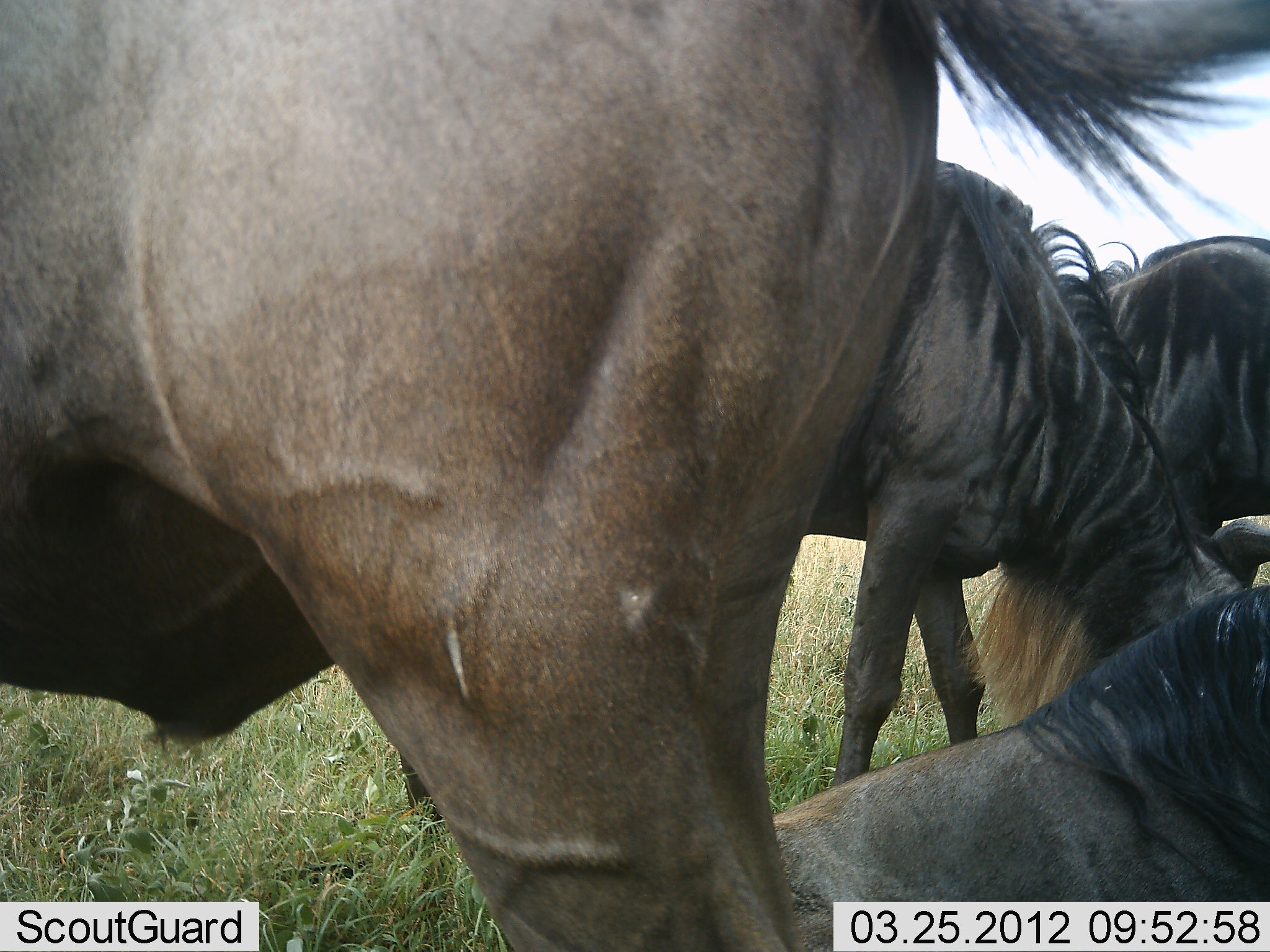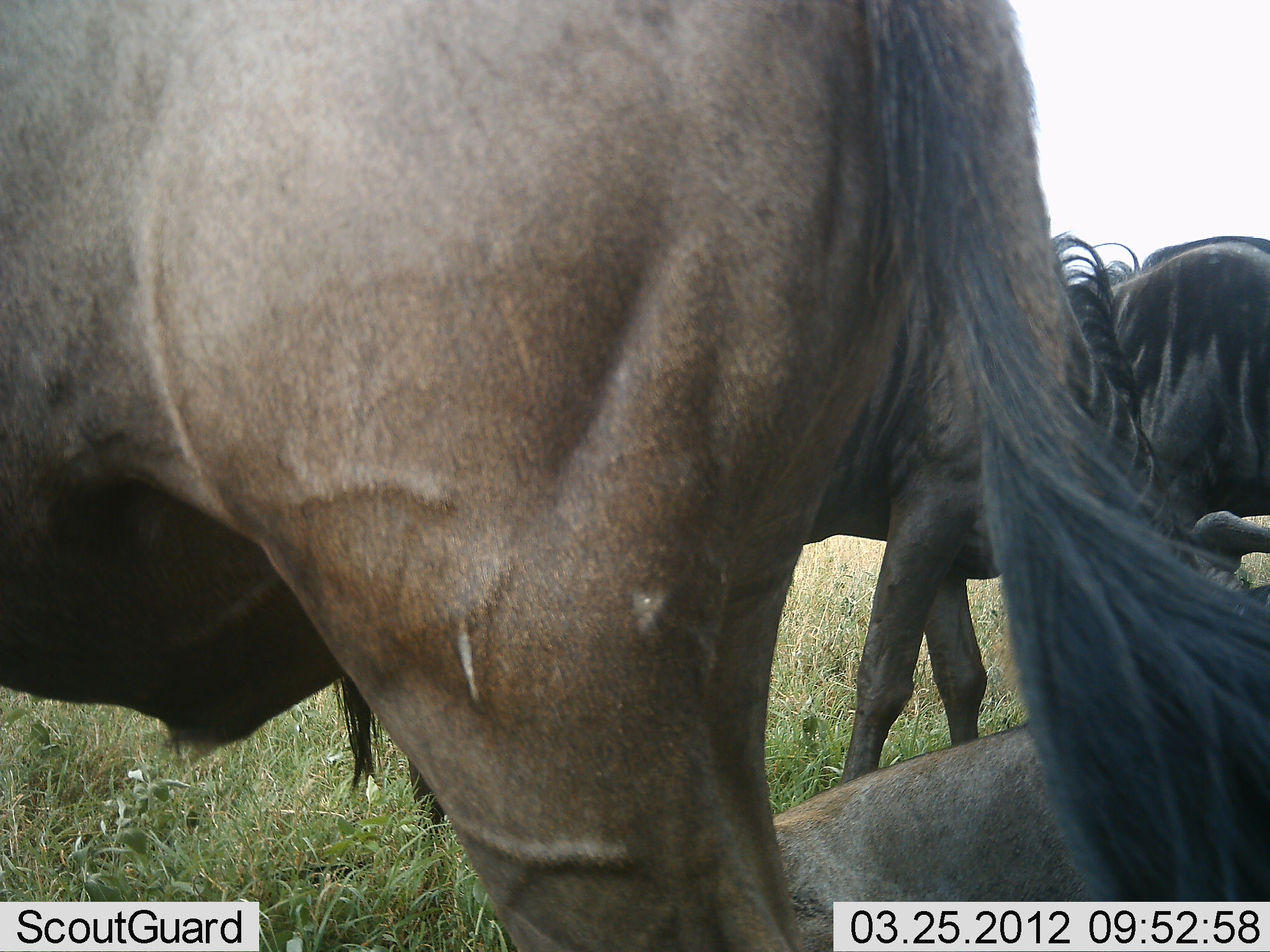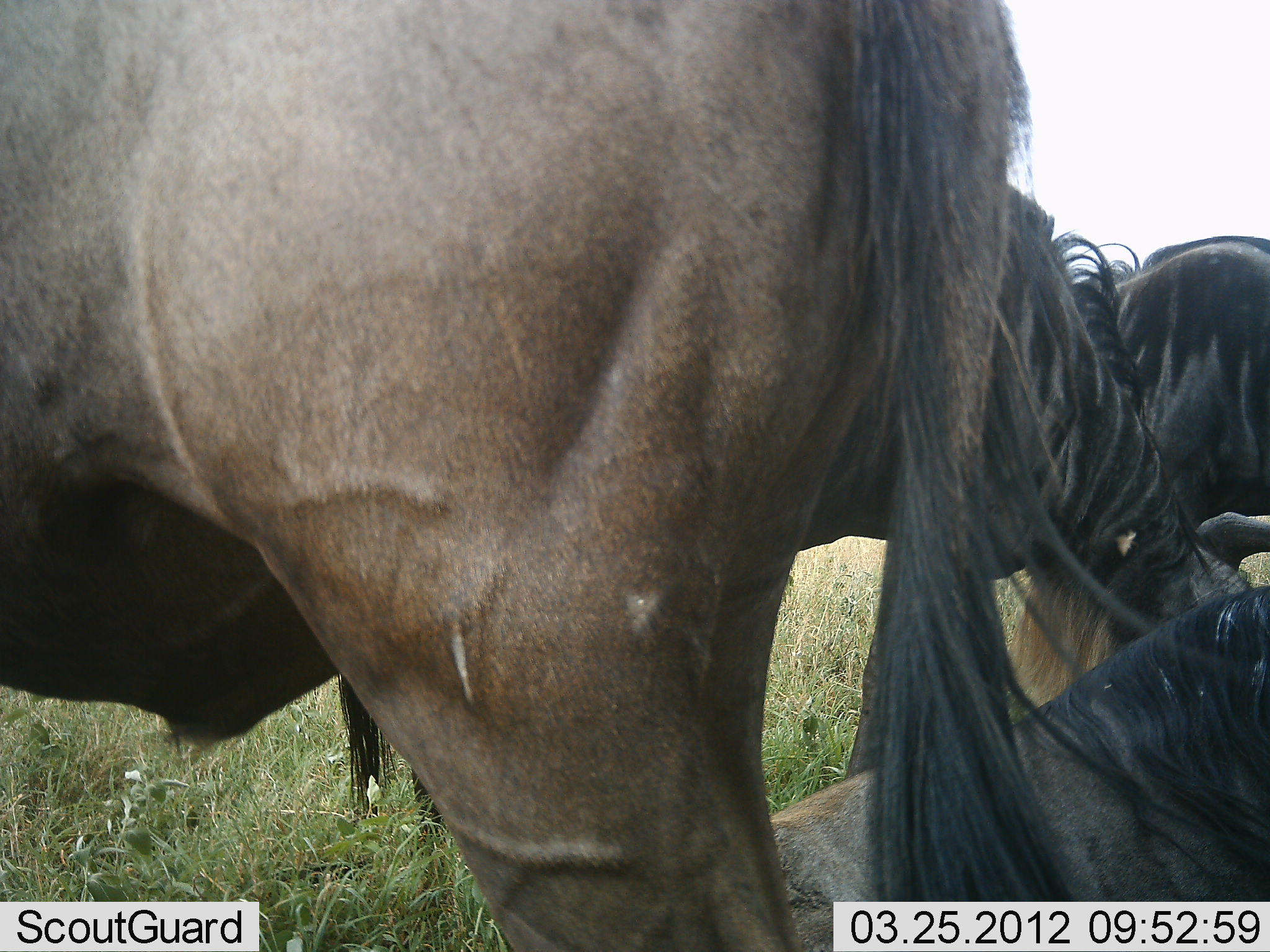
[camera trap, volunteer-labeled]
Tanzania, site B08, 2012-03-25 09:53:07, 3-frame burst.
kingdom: Animalia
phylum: Chordata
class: Mammalia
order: Artiodactyla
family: Bovidae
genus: Connochaetes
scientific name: Connochaetes taurinus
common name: blue wildebeest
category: wildebeest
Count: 4.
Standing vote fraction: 81%.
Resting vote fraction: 89%.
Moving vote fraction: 4%.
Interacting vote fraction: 7%.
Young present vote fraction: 0%.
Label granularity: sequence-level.